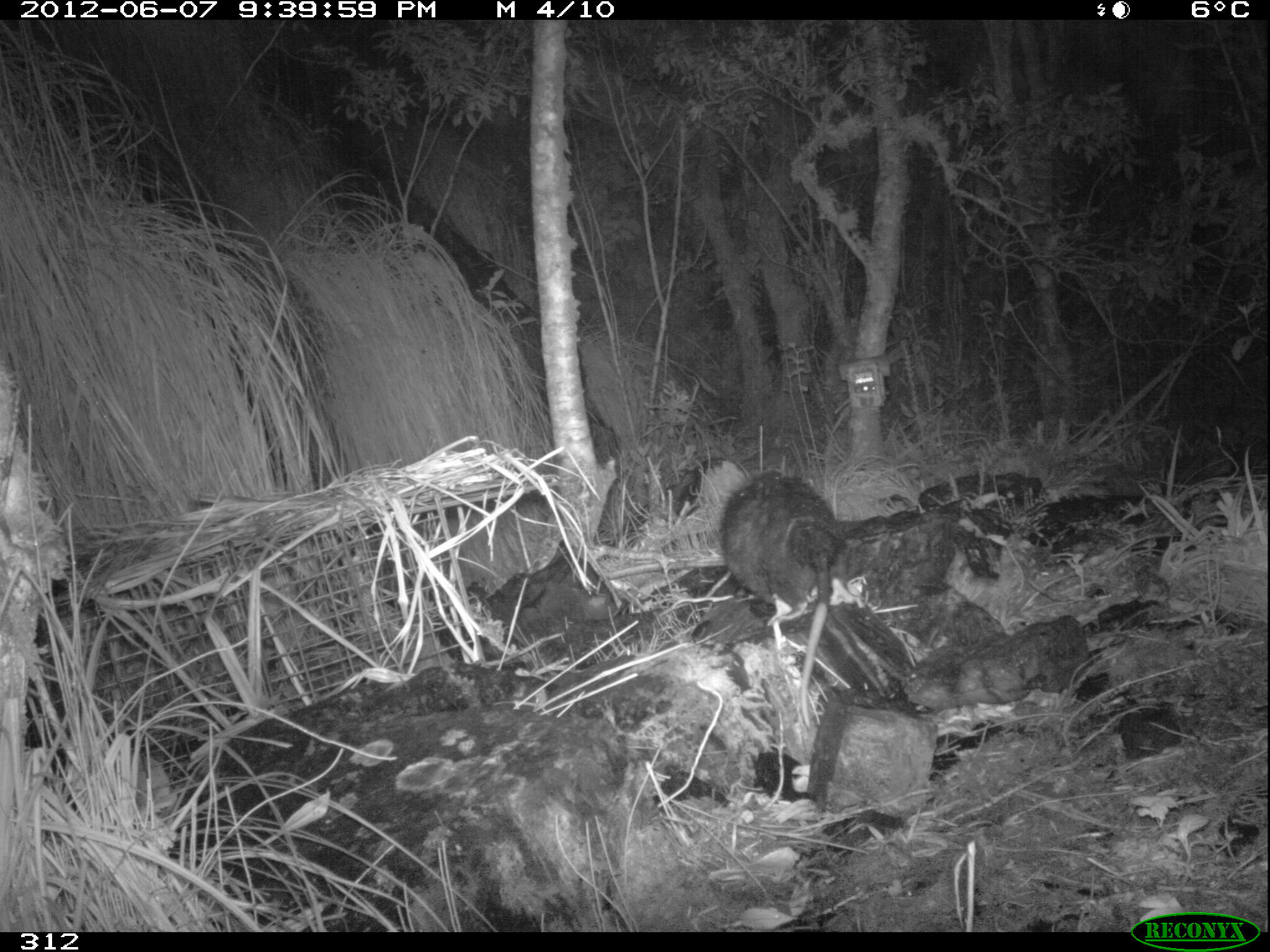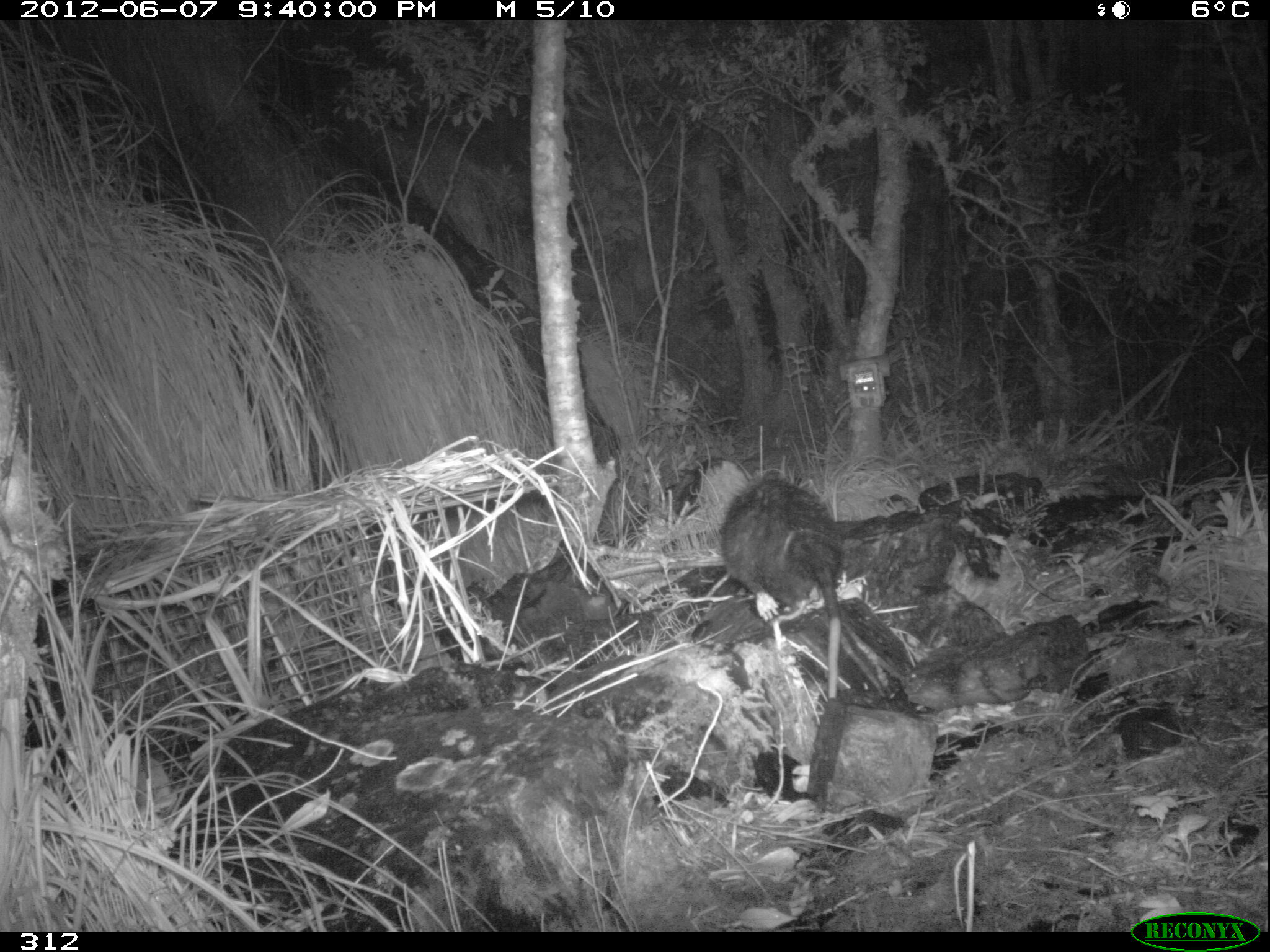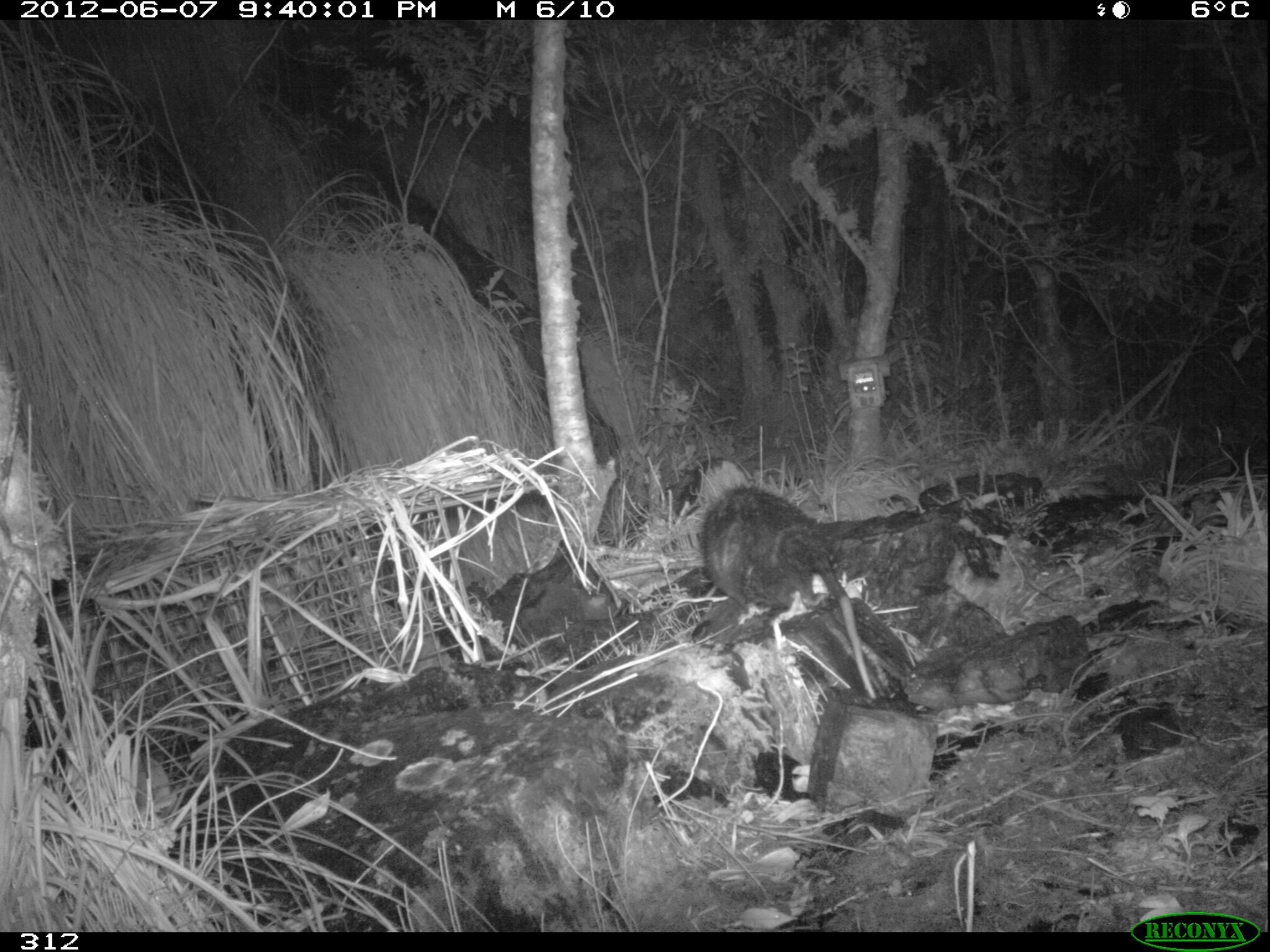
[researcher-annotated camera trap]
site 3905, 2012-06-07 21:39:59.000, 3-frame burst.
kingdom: Animalia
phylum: Chordata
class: Mammalia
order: Didelphimorphia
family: Didelphidae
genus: Didelphis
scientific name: Didelphis pernigra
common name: andean white-eared opossum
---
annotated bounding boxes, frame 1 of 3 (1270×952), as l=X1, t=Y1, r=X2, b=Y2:
didelphis pernigra: l=717, t=469, r=846, b=729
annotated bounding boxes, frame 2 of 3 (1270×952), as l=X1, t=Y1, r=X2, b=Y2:
didelphis pernigra: l=717, t=470, r=845, b=699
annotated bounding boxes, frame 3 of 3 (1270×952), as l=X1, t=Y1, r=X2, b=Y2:
didelphis pernigra: l=698, t=482, r=876, b=702